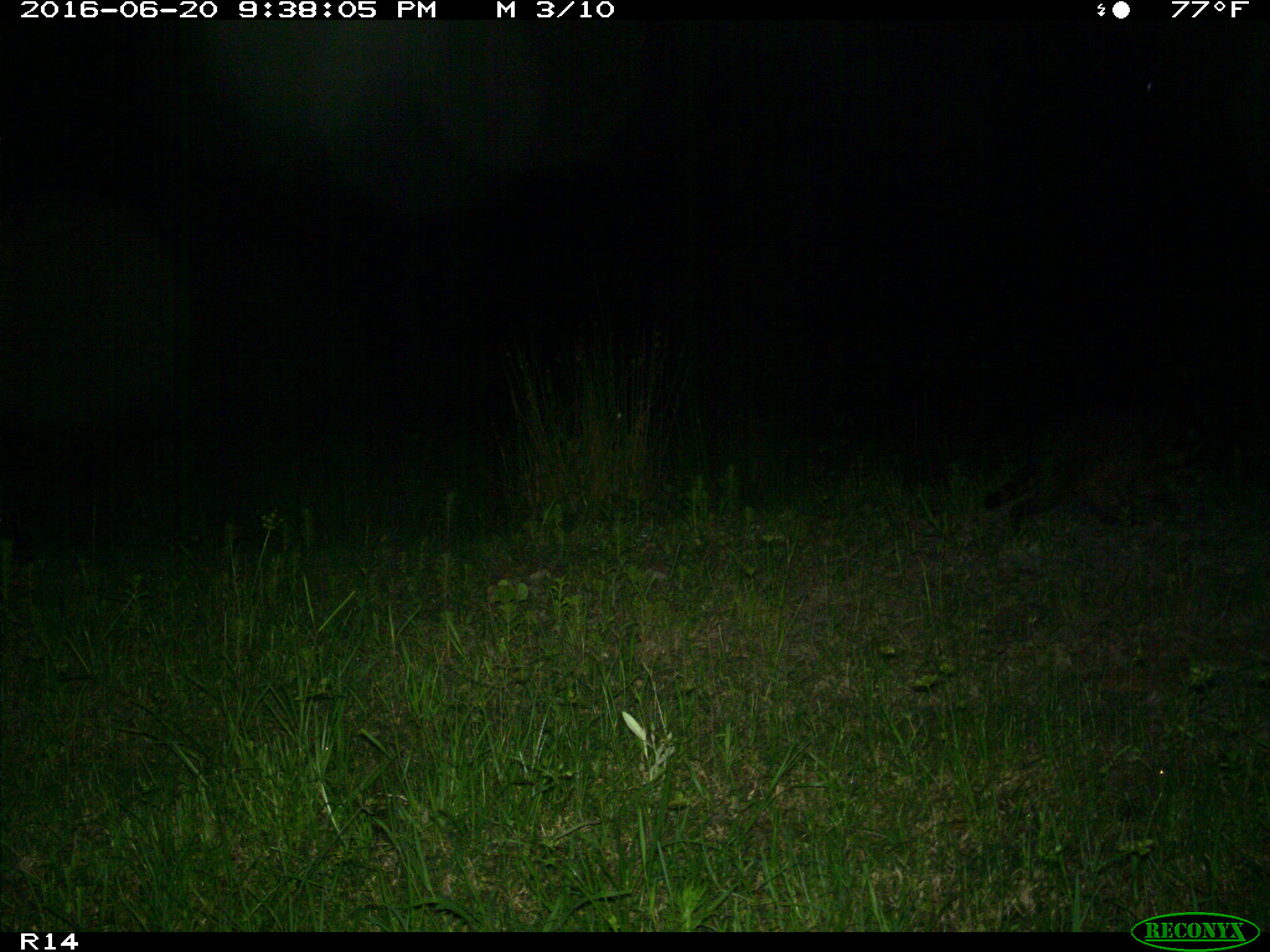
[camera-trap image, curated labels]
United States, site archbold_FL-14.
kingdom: Animalia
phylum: Chordata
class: Mammalia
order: Carnivora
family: Procyonidae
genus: Procyon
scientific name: Procyon lotor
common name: common raccoon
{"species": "Procyon lotor (common raccoon)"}